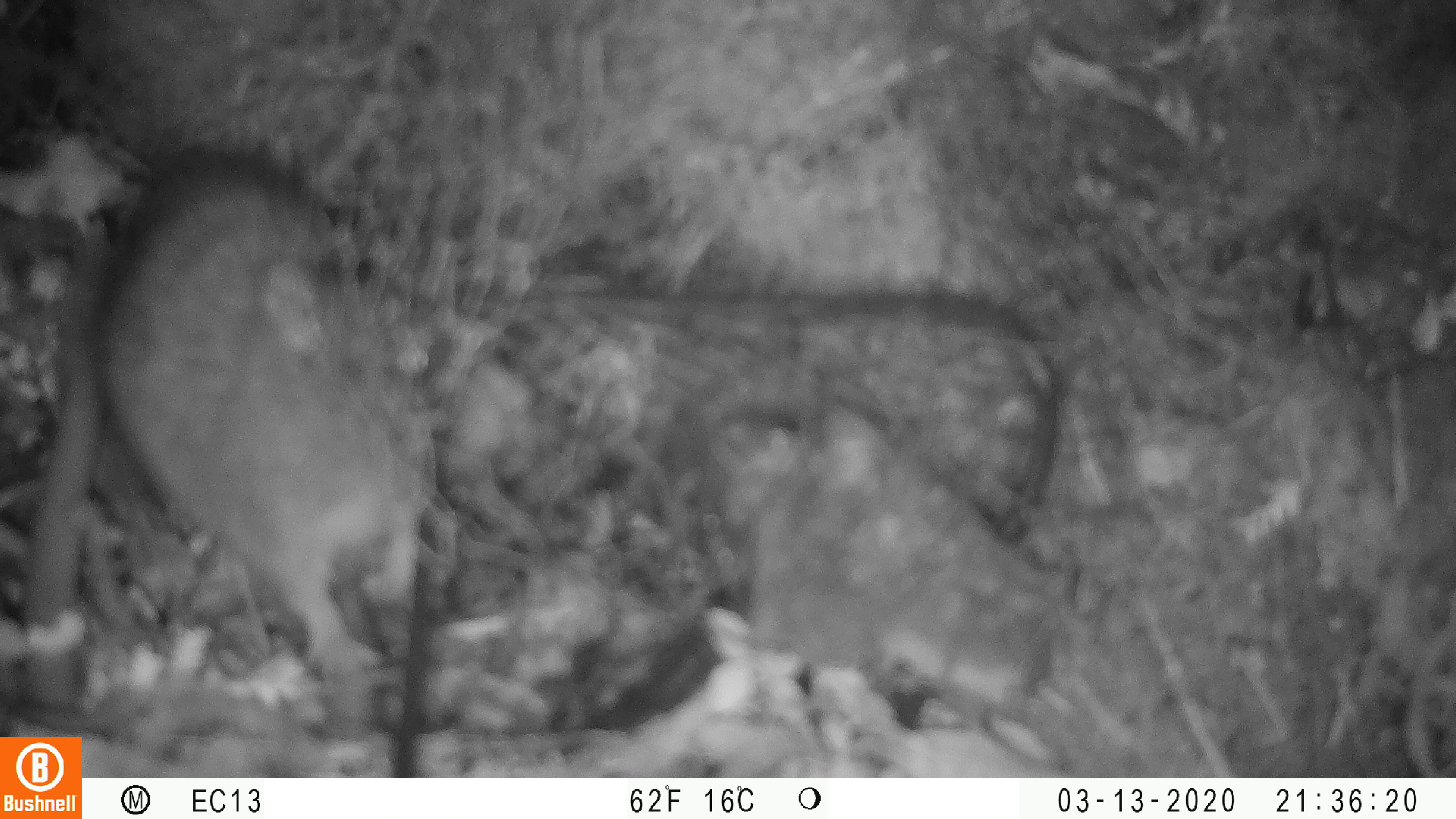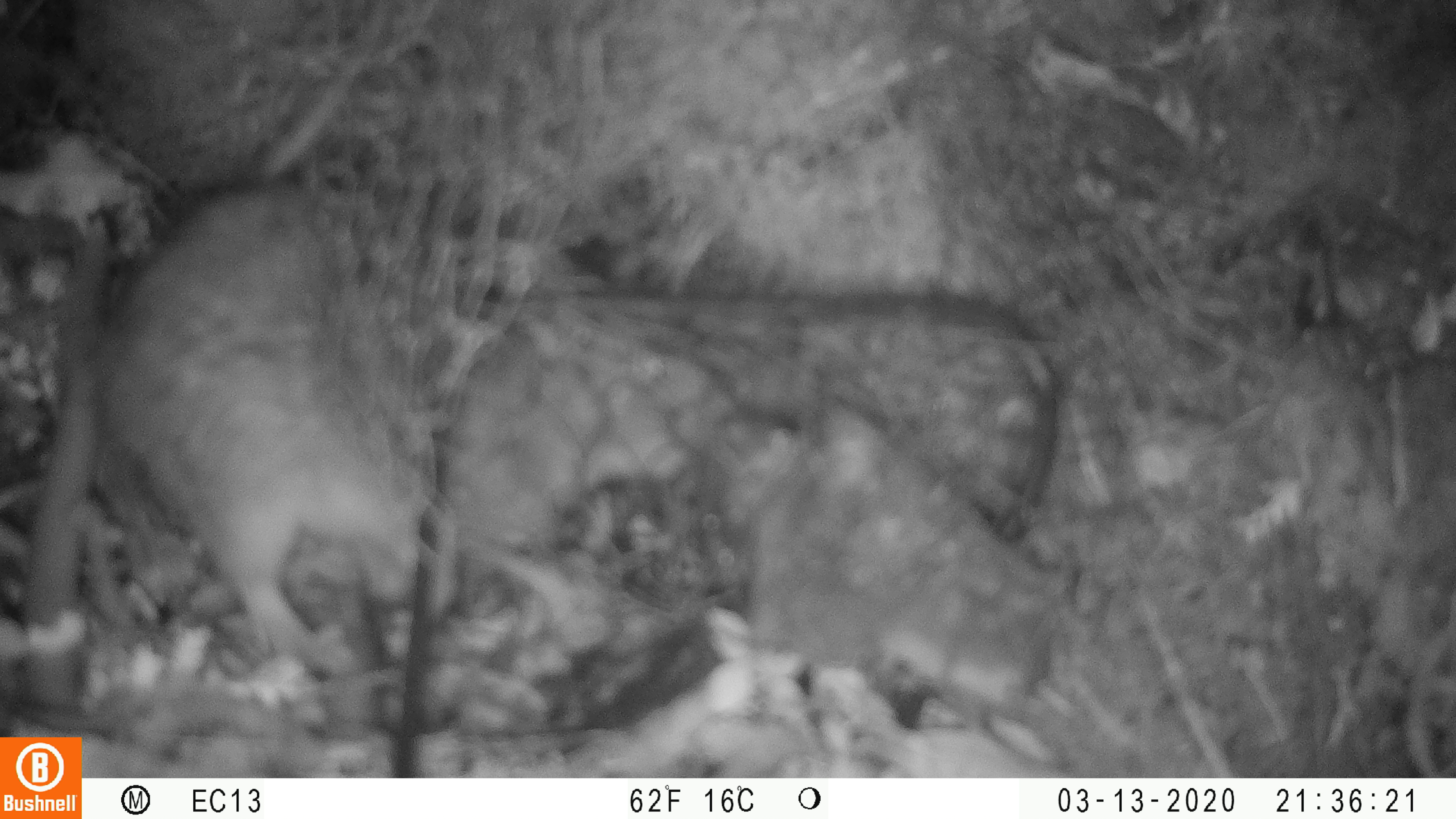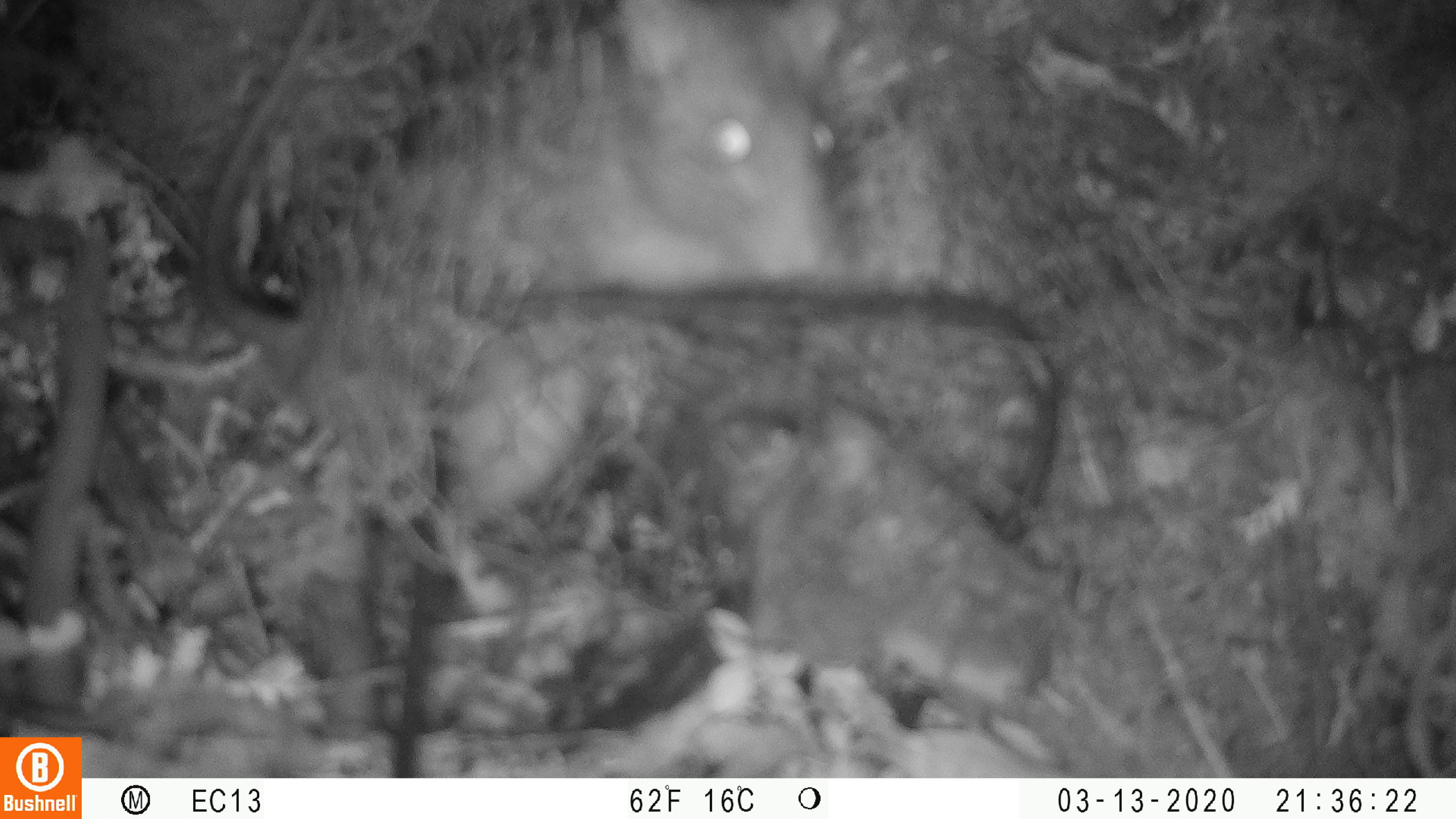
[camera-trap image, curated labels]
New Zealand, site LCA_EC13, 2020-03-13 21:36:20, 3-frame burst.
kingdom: Animalia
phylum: Chordata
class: Mammalia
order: Rodentia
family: Muridae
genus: Rattus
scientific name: Rattus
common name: rat